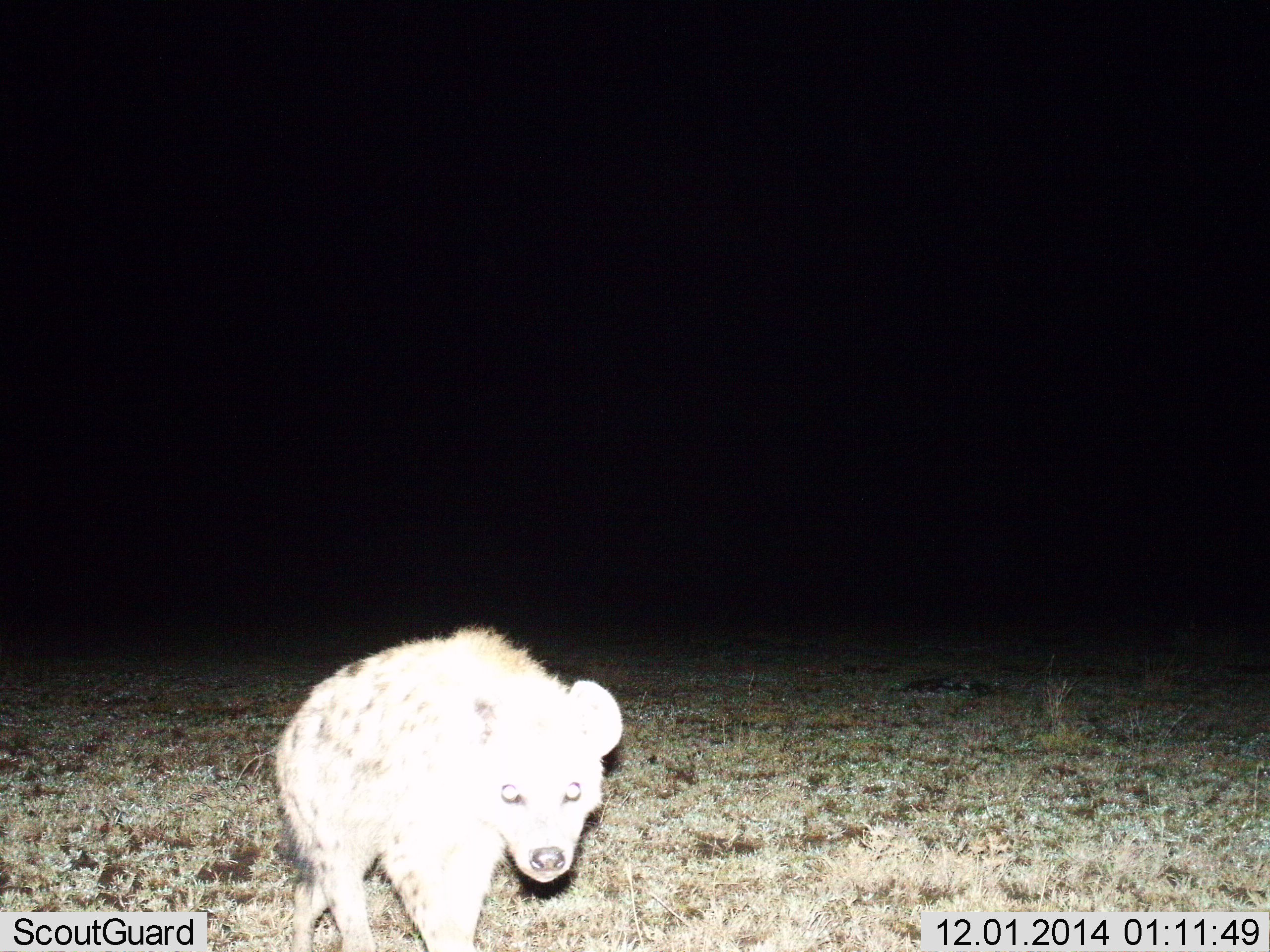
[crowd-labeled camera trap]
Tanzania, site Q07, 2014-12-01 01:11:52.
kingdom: Animalia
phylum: Chordata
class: Mammalia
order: Carnivora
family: Hyaenidae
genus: Crocuta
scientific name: Crocuta crocuta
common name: spotted hyena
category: hyenaspotted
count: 1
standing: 60%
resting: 0%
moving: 40%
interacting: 0%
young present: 0%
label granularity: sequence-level